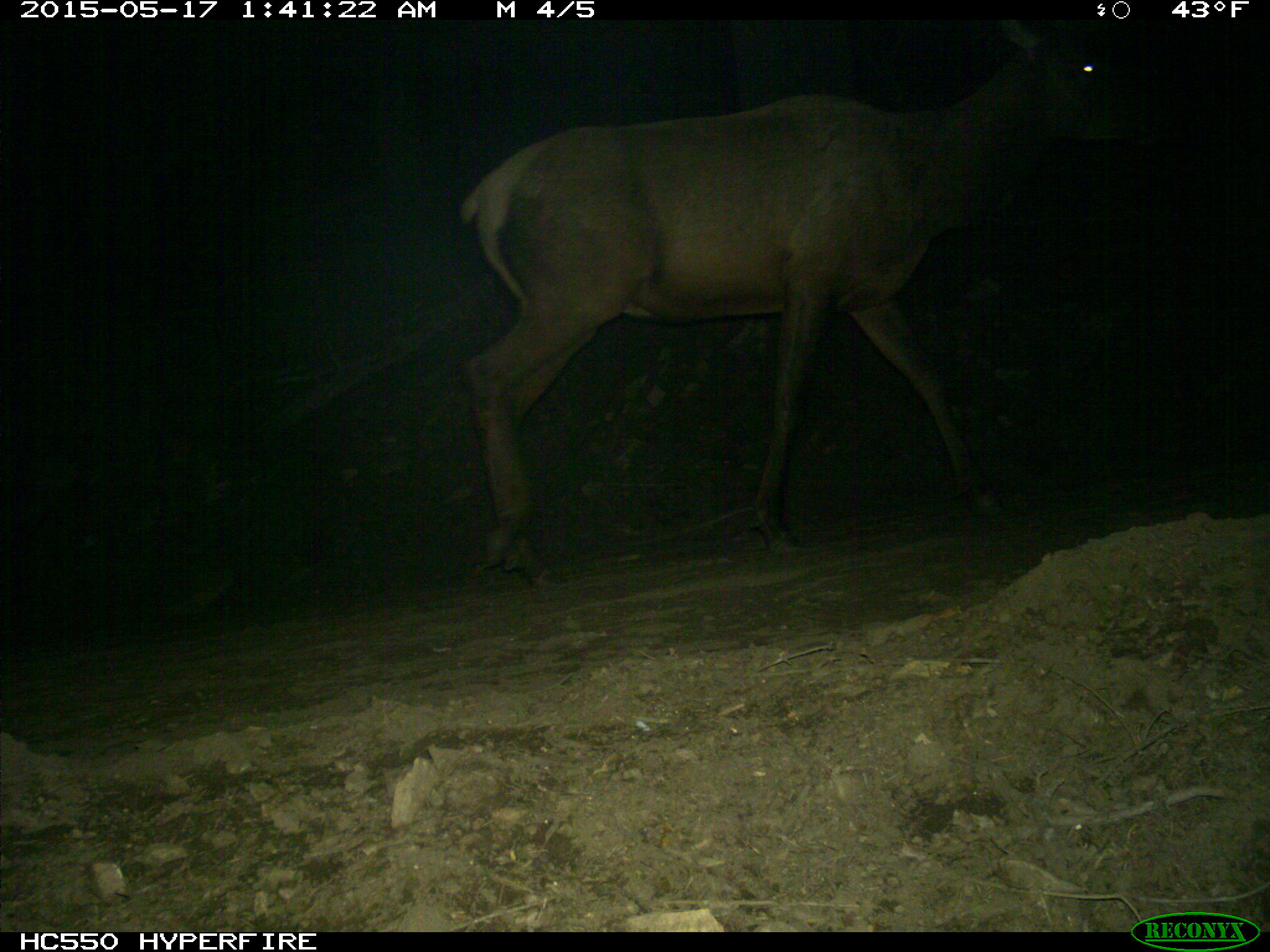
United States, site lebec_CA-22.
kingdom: Animalia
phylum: Chordata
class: Mammalia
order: Artiodactyla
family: Cervidae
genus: Cervus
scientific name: Cervus canadensis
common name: elk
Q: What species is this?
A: Cervus canadensis (elk).